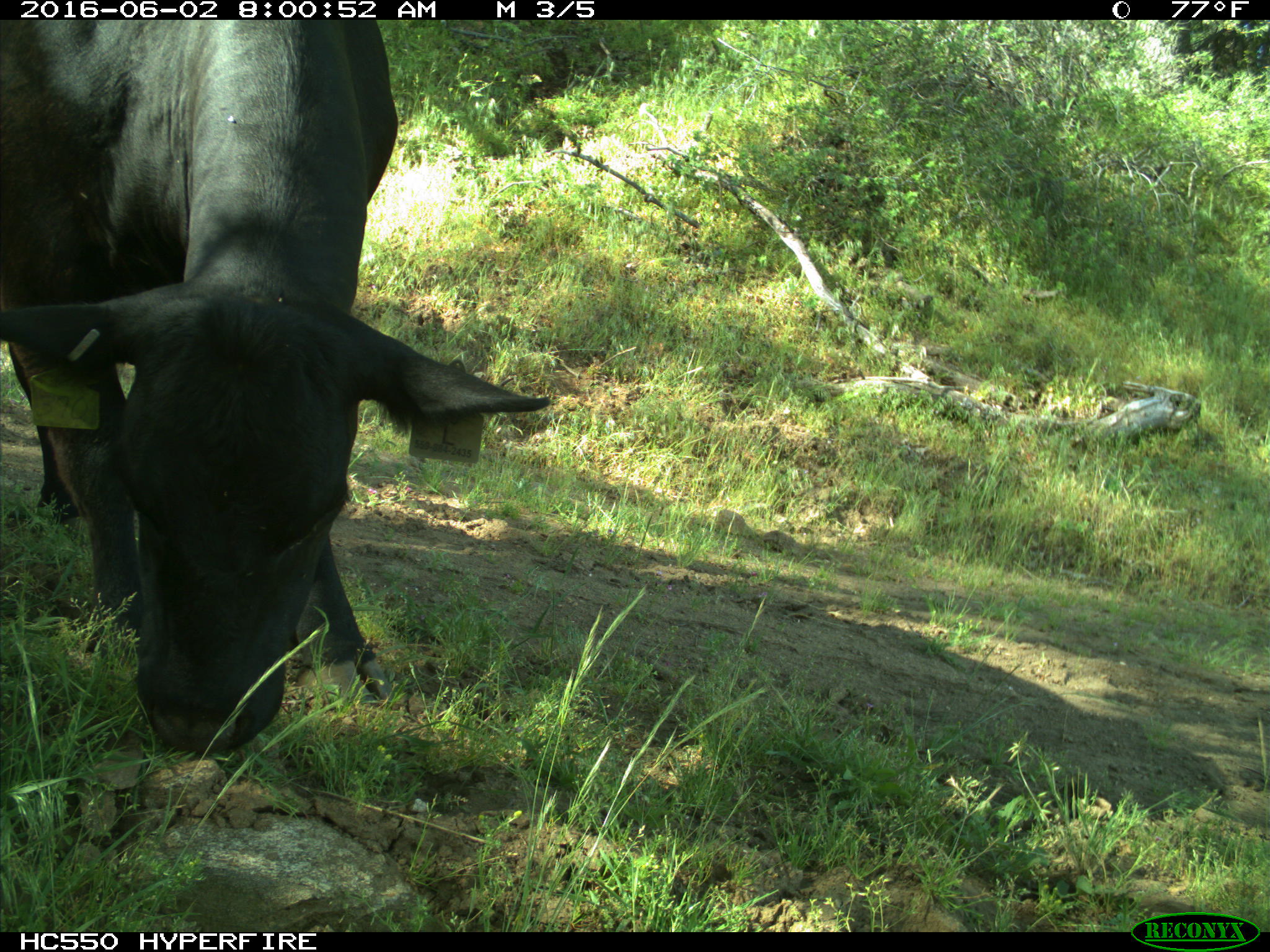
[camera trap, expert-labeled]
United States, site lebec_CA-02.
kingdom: Animalia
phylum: Chordata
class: Mammalia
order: Artiodactyla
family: Bovidae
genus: Bos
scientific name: Bos taurus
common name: domestic cow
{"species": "Bos taurus (domestic cow)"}